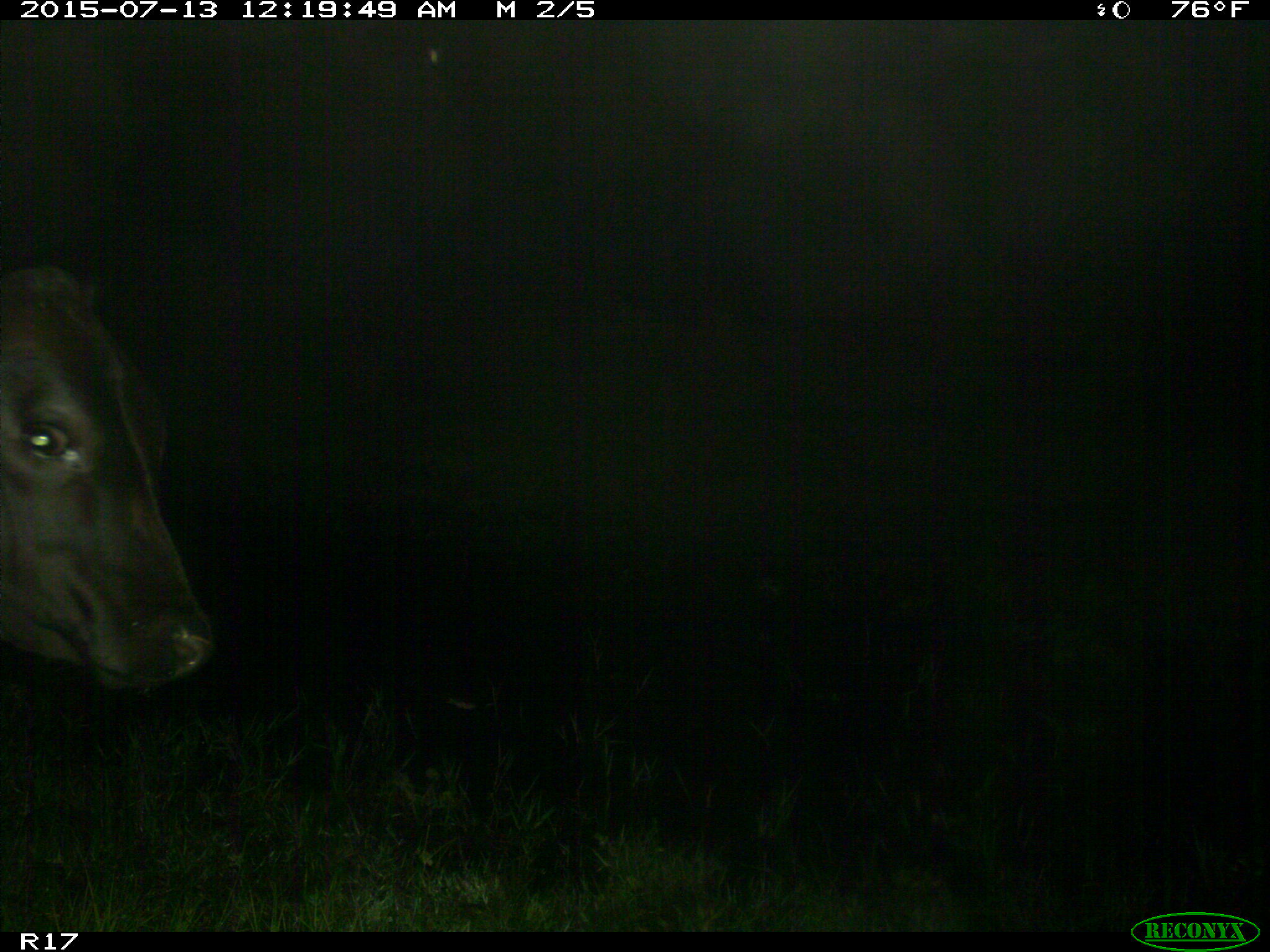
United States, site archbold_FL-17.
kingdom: Animalia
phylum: Chordata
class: Mammalia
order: Artiodactyla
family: Bovidae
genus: Bos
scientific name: Bos taurus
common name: domestic cow